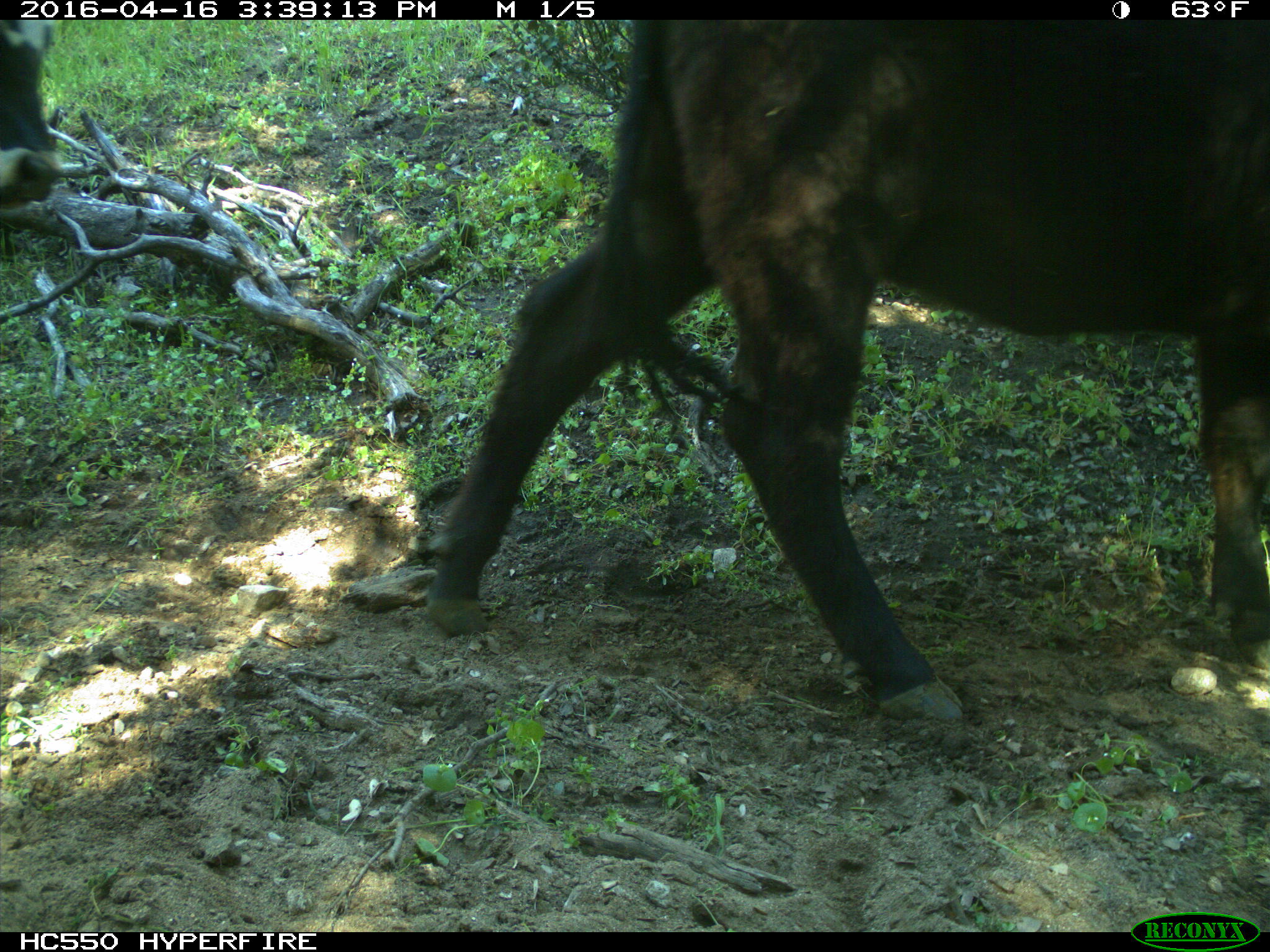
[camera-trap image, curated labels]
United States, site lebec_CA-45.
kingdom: Animalia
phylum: Chordata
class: Mammalia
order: Artiodactyla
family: Bovidae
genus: Bos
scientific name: Bos taurus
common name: domestic cow